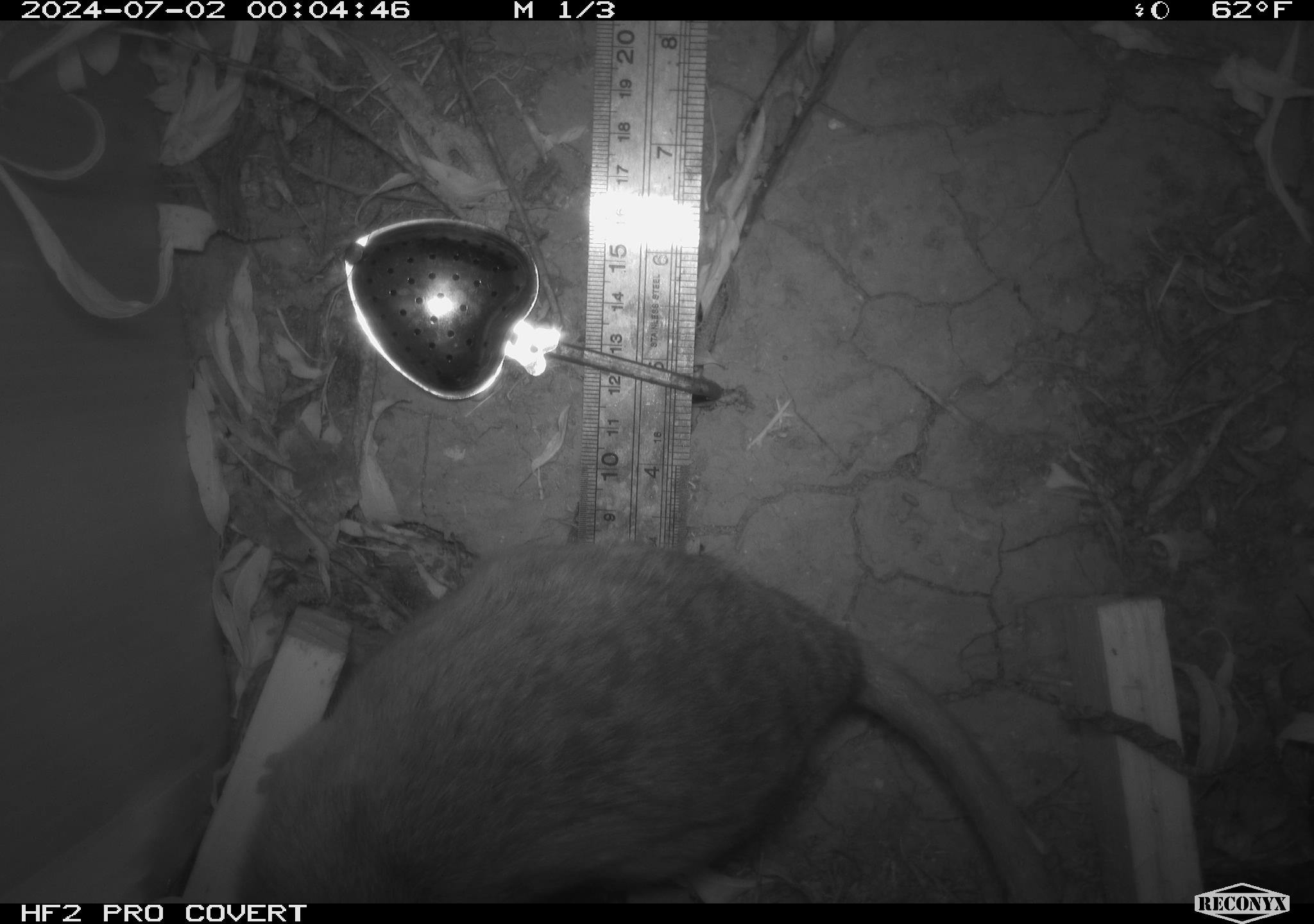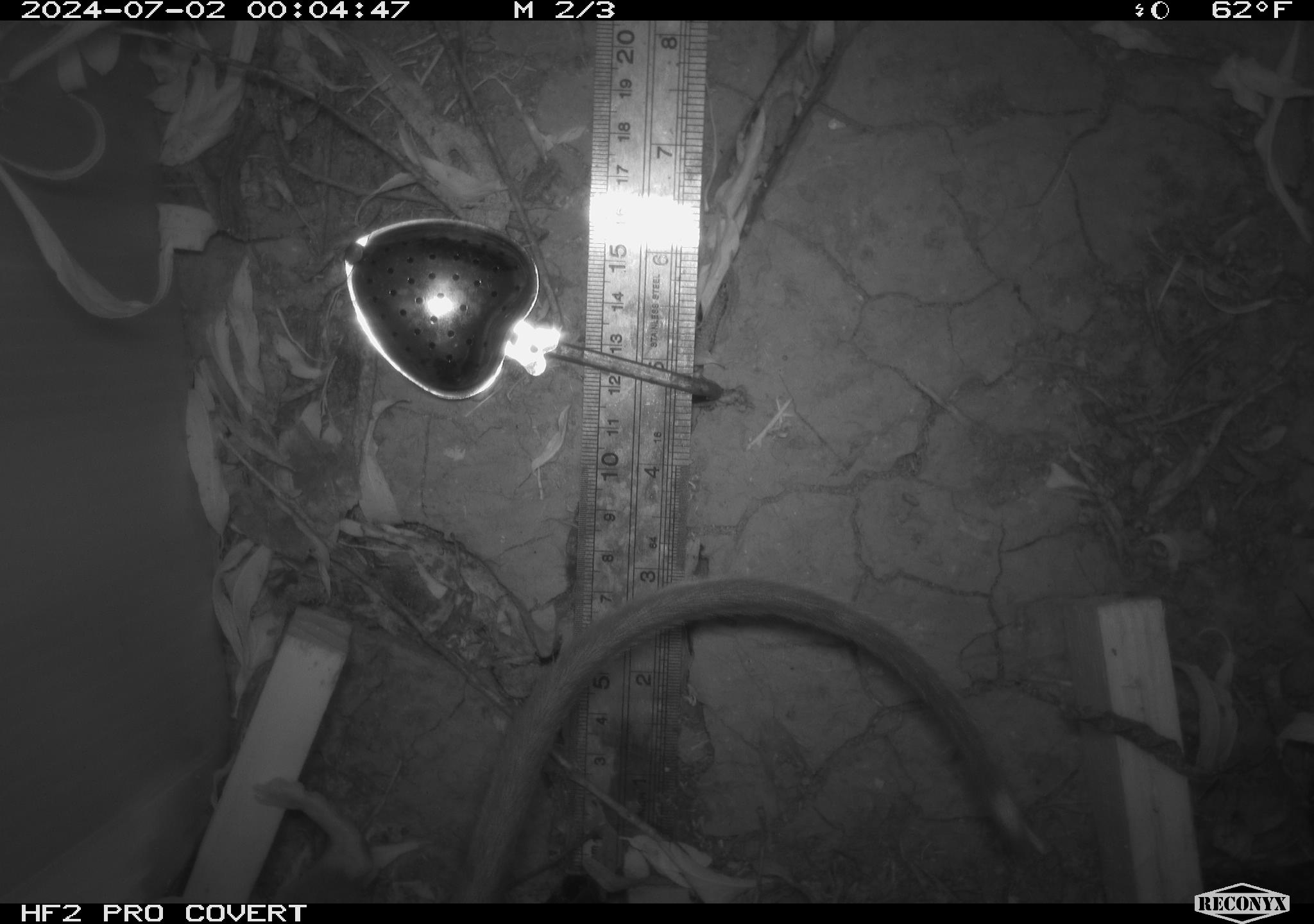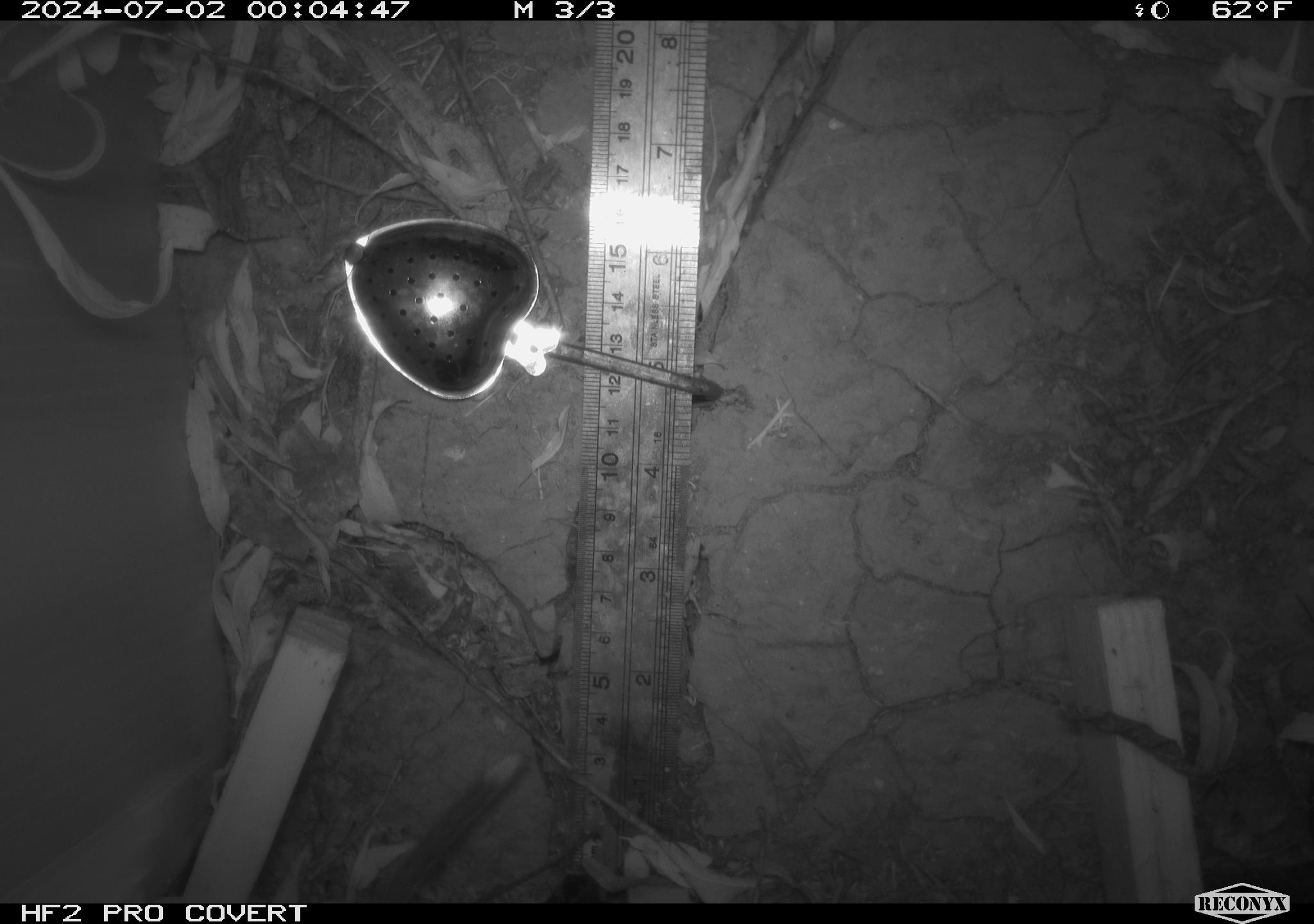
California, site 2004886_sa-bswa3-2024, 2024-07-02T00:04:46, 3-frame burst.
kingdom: Animalia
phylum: Chordata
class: Mammalia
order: Rodentia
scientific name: Rodentia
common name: woodrat or rat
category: woodrat or rat species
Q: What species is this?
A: Woodrat or rat species (woodrat or rat) (Rodentia).